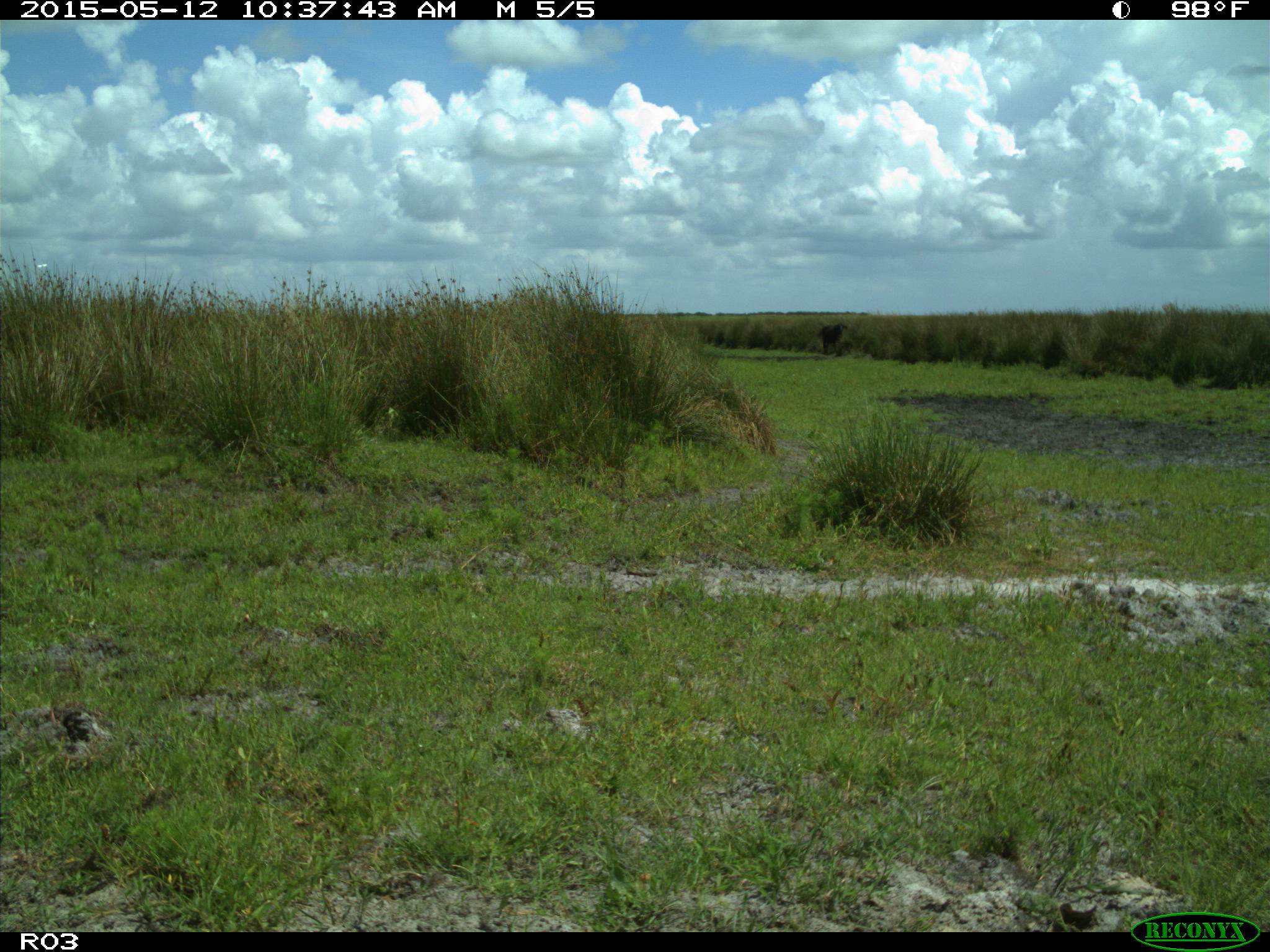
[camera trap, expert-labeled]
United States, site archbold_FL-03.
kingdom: Animalia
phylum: Chordata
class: Mammalia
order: Artiodactyla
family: Bovidae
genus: Bos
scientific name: Bos taurus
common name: domestic cow